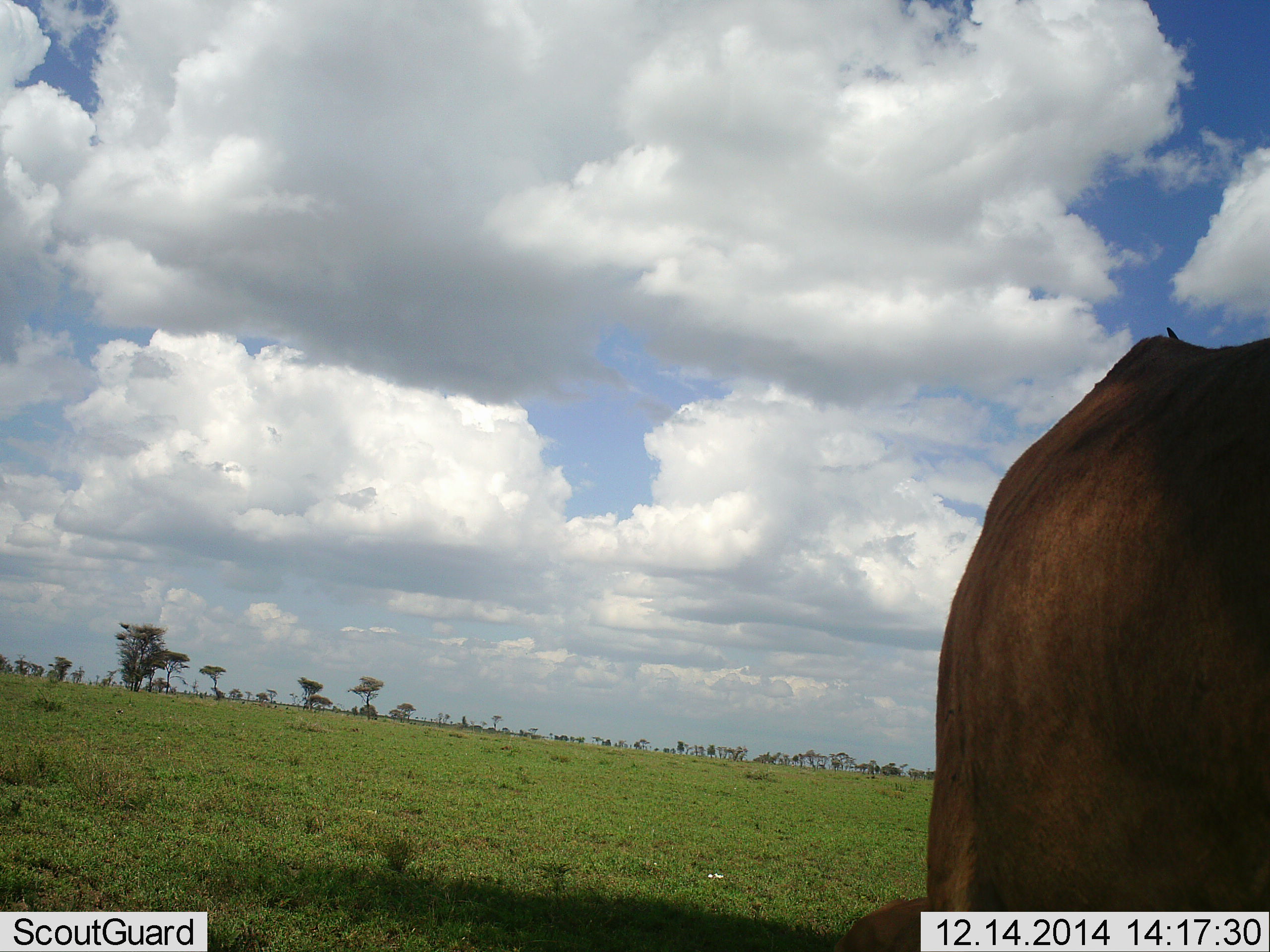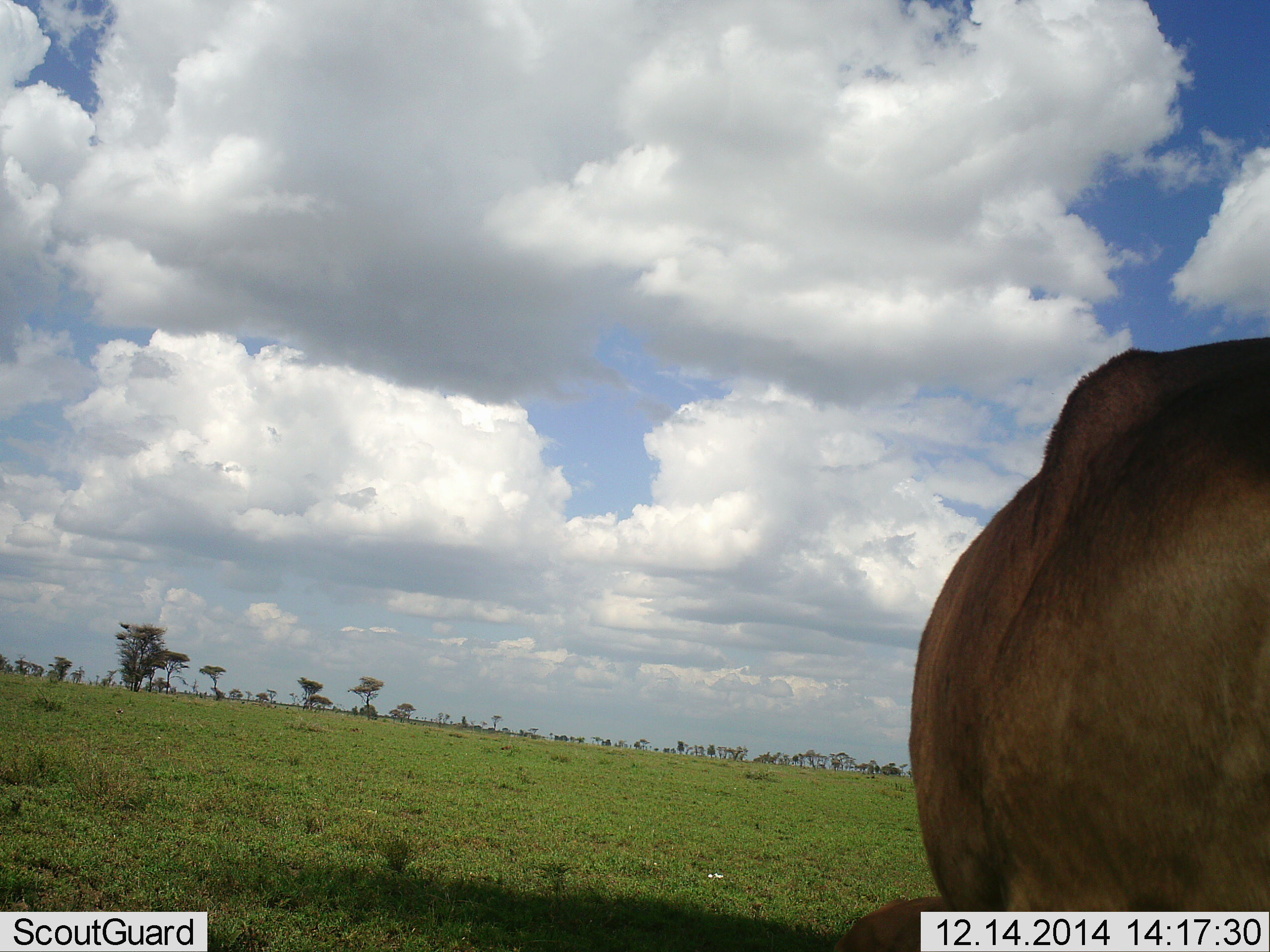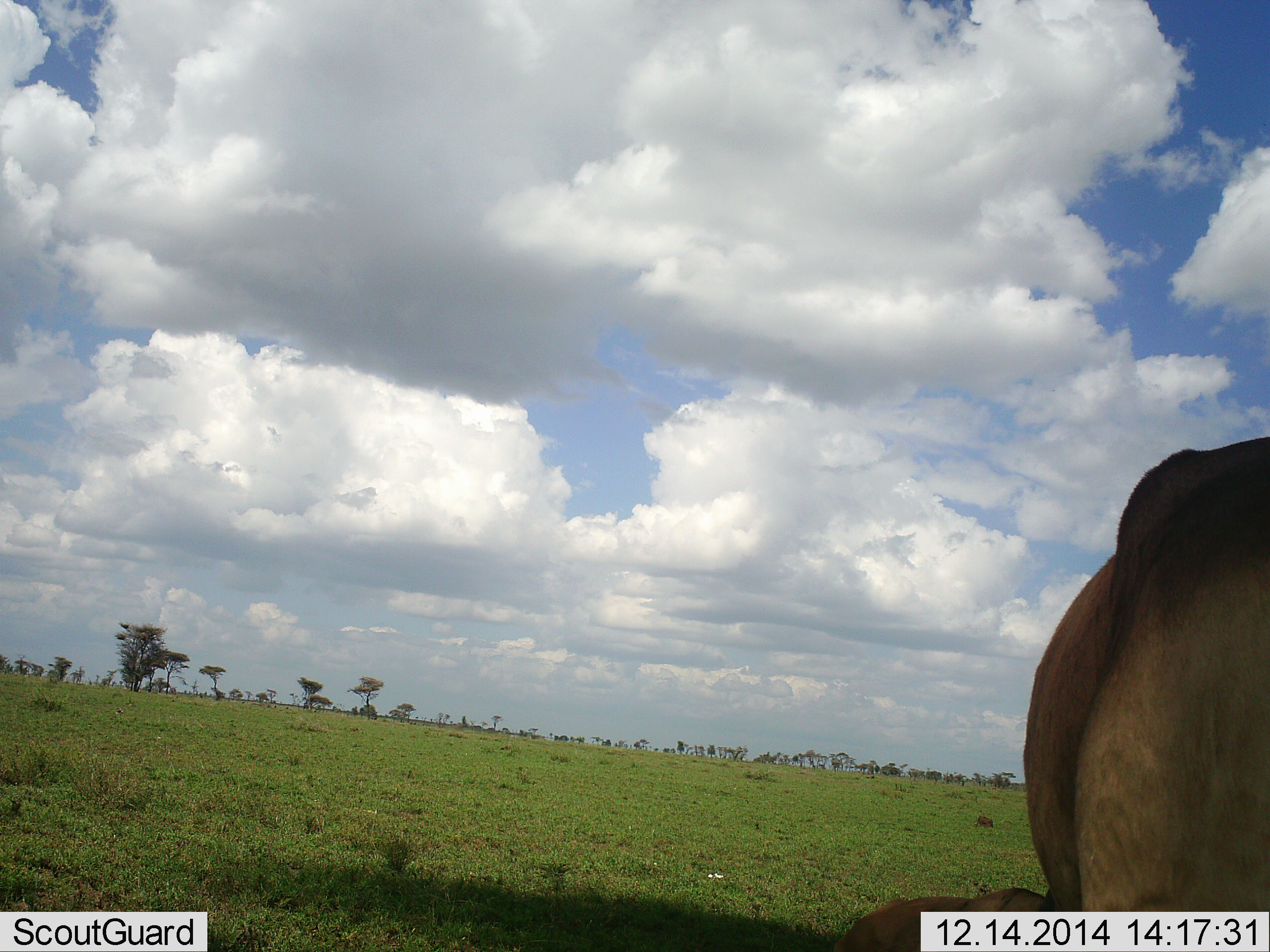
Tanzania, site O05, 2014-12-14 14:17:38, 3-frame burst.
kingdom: Animalia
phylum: Chordata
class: Mammalia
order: Artiodactyla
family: Bovidae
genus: Connochaetes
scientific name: Connochaetes taurinus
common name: blue wildebeest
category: wildebeest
Wildebeest (blue wildebeest) (Connochaetes taurinus), count 1. Behavior (volunteer vote fractions): standing 100%, resting 20%, moving 0%, interacting 0%. Young present (vote fraction): 0%. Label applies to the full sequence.